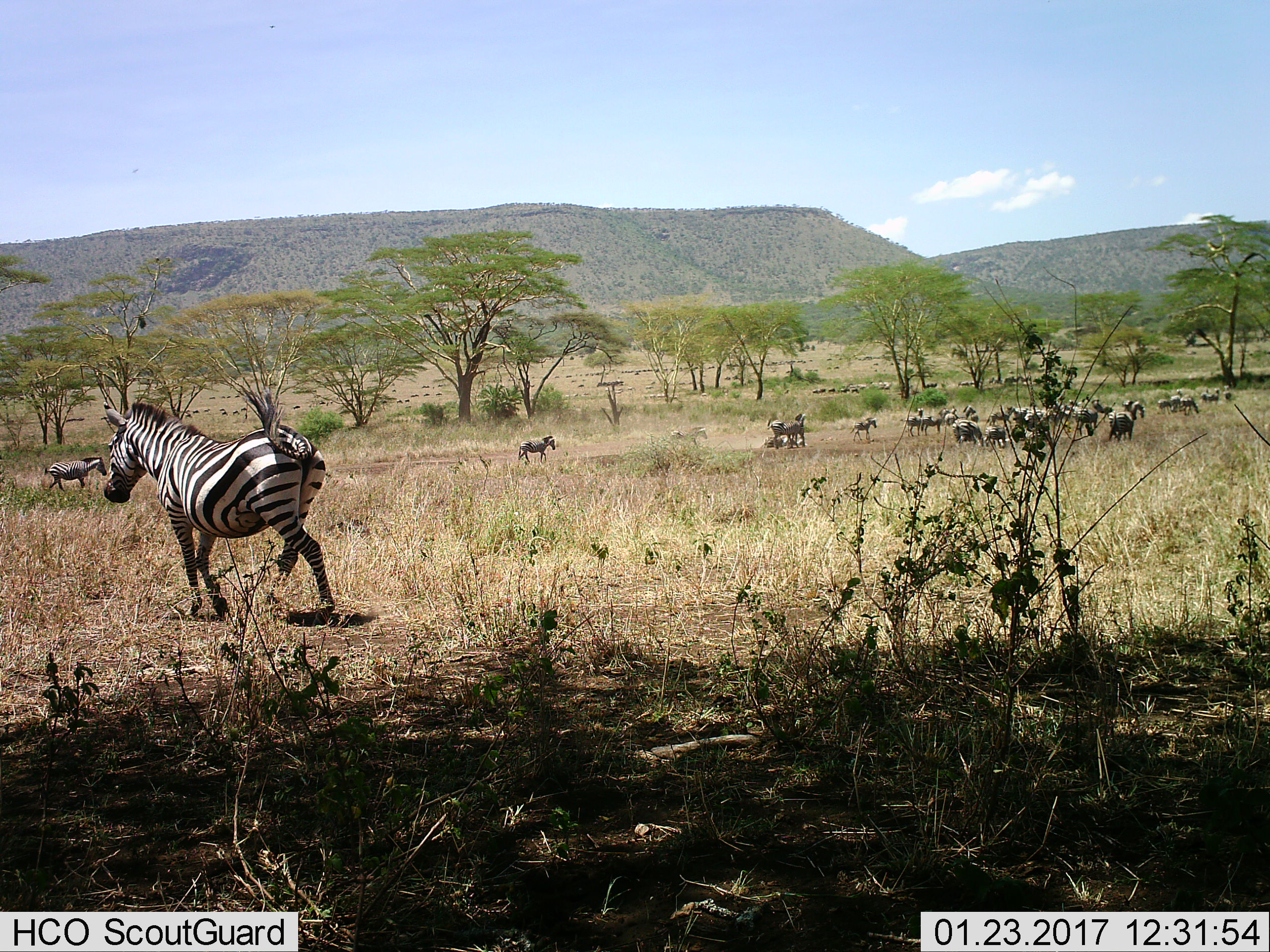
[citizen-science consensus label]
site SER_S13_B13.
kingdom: Animalia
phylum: Chordata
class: Mammalia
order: Perissodactyla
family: Equidae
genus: Equus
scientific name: Equus quagga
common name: plains zebra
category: zebraplains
Zebraplains (plains zebra) (Equus quagga), count 11-50. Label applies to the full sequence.